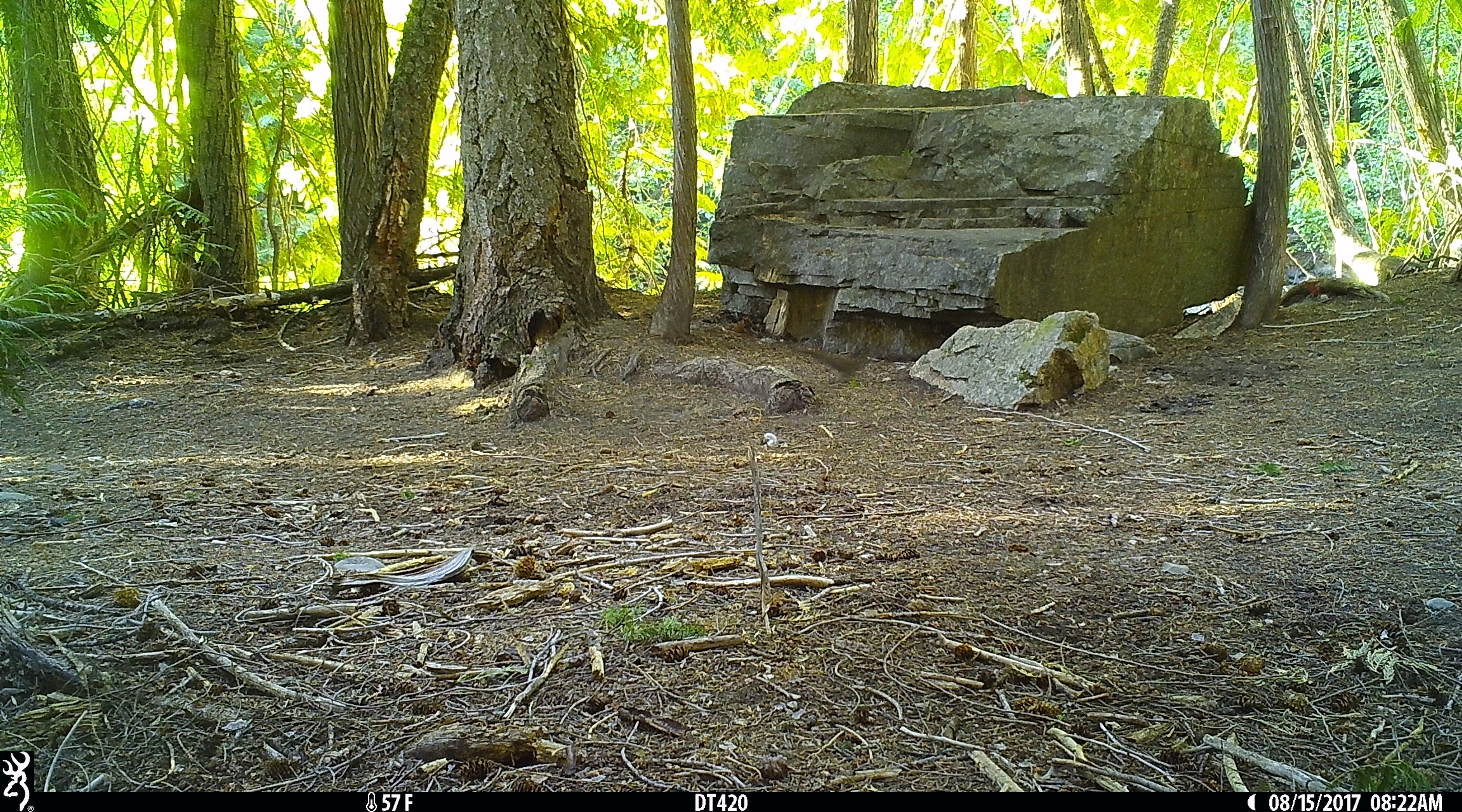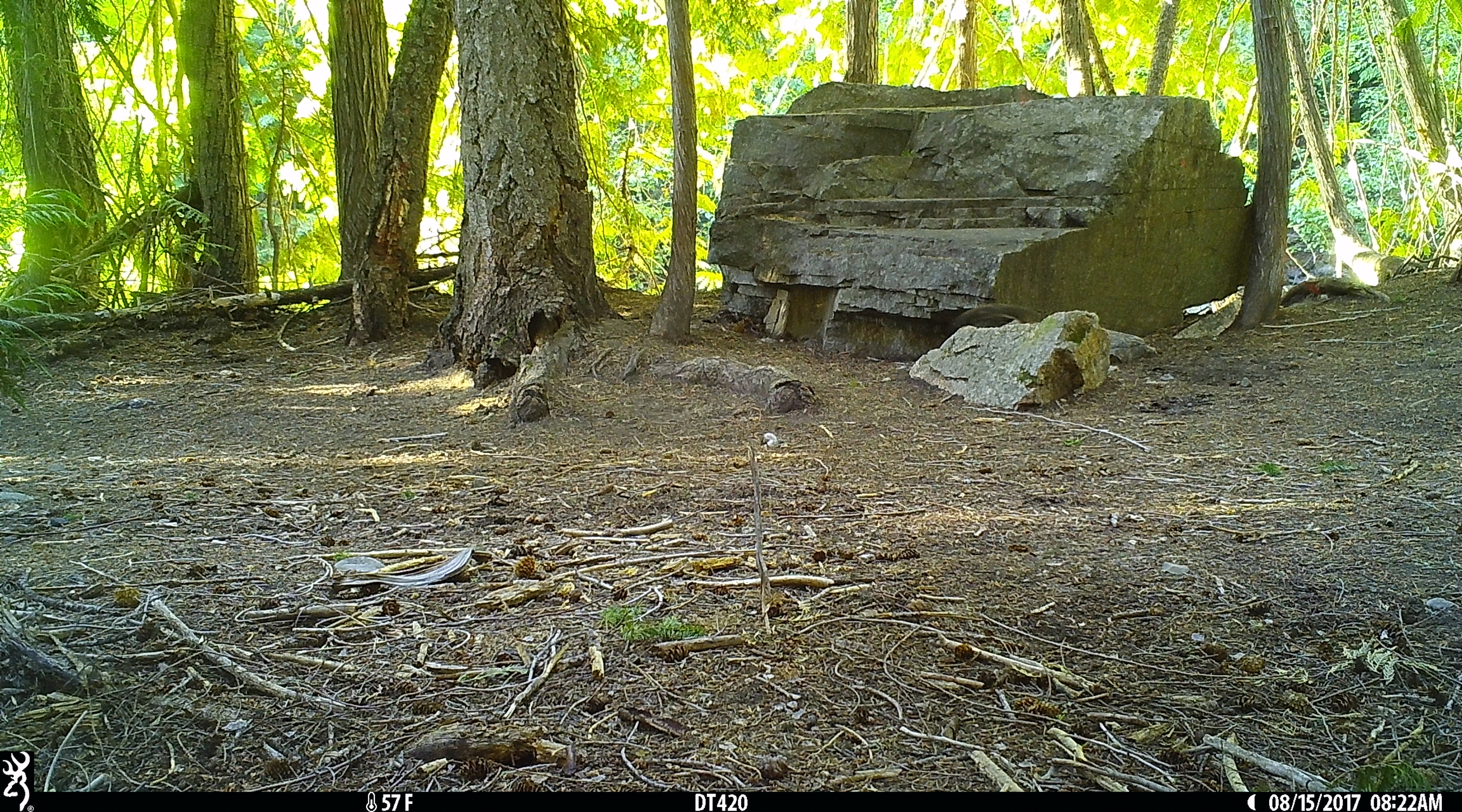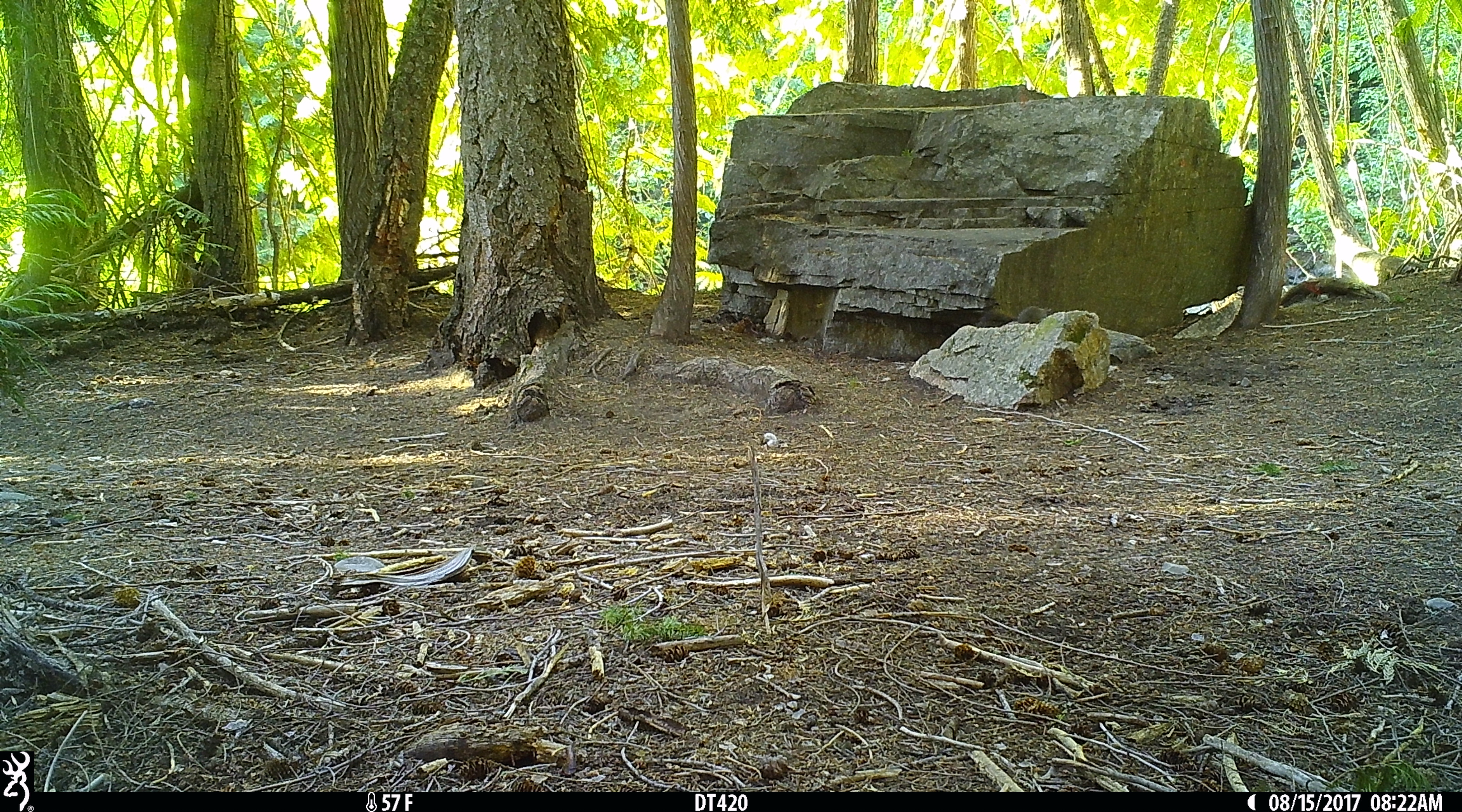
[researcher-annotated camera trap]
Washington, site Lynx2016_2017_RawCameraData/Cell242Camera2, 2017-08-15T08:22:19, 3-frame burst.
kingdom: Animalia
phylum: Chordata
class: Mammalia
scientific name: Mammalia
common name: small mammal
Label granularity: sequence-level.